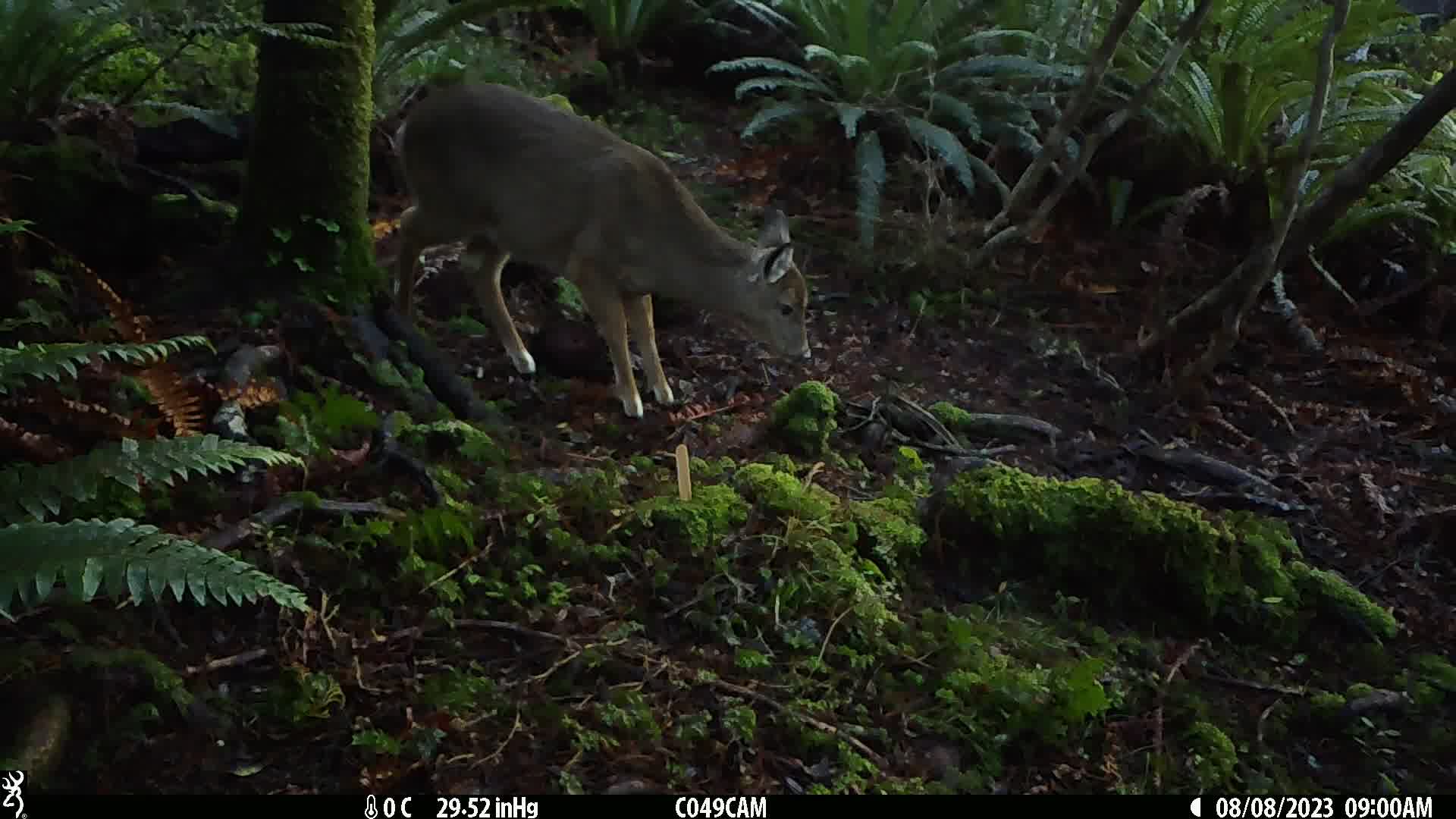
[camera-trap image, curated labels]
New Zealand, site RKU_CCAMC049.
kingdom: Animalia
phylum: Chordata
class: Mammalia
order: Artiodactyla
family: Cervidae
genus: Odocoileus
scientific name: Odocoileus virginianus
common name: white-tailed deer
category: white tailed deer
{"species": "white tailed deer (white-tailed deer) (Odocoileus virginianus)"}